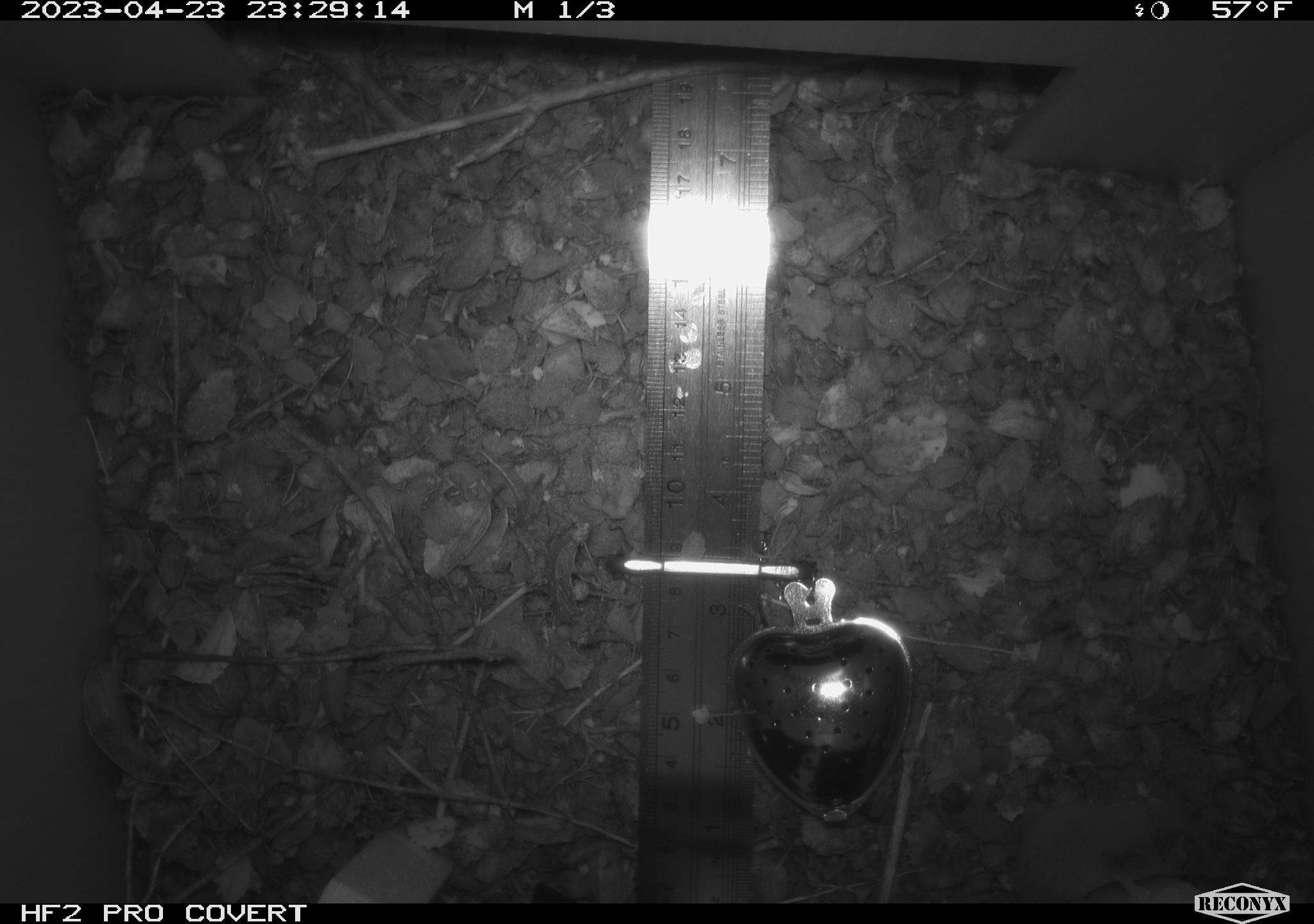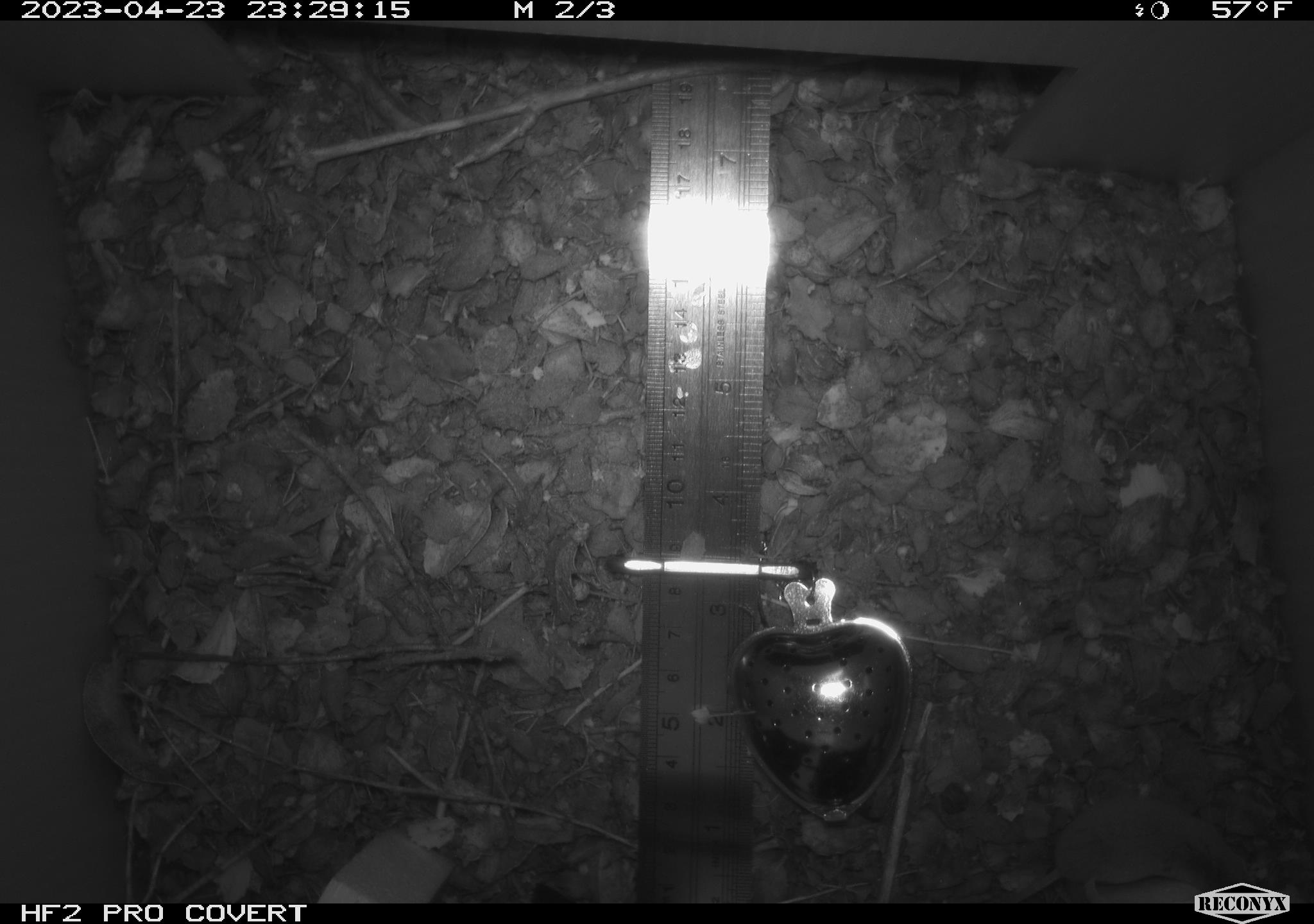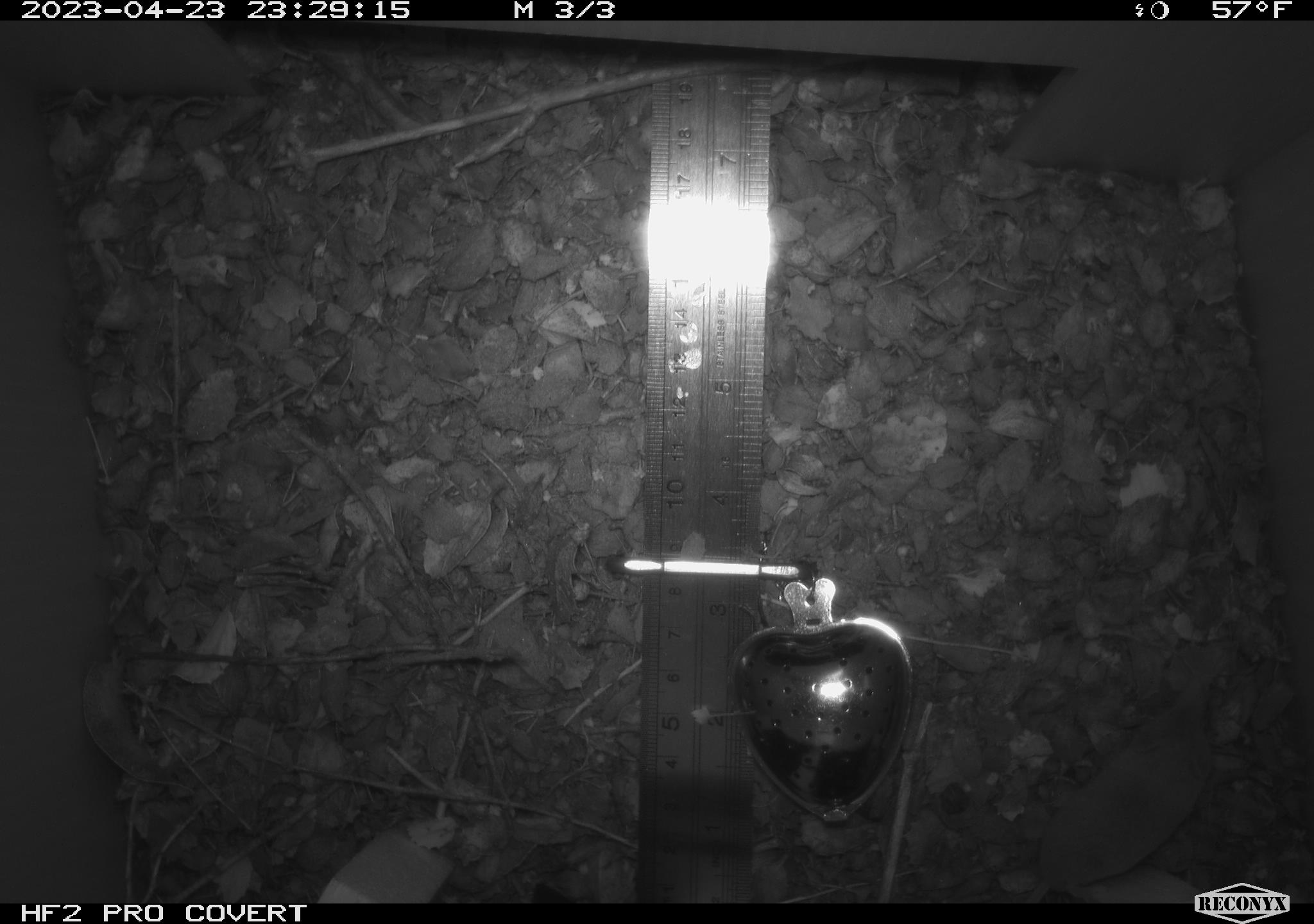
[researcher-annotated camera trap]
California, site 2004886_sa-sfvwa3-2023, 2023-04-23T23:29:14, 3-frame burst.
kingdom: Animalia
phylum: Chordata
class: Mammalia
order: Eulipotyphla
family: Soricidae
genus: Sorex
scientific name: Sorex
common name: long-tailed shrew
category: sorex species